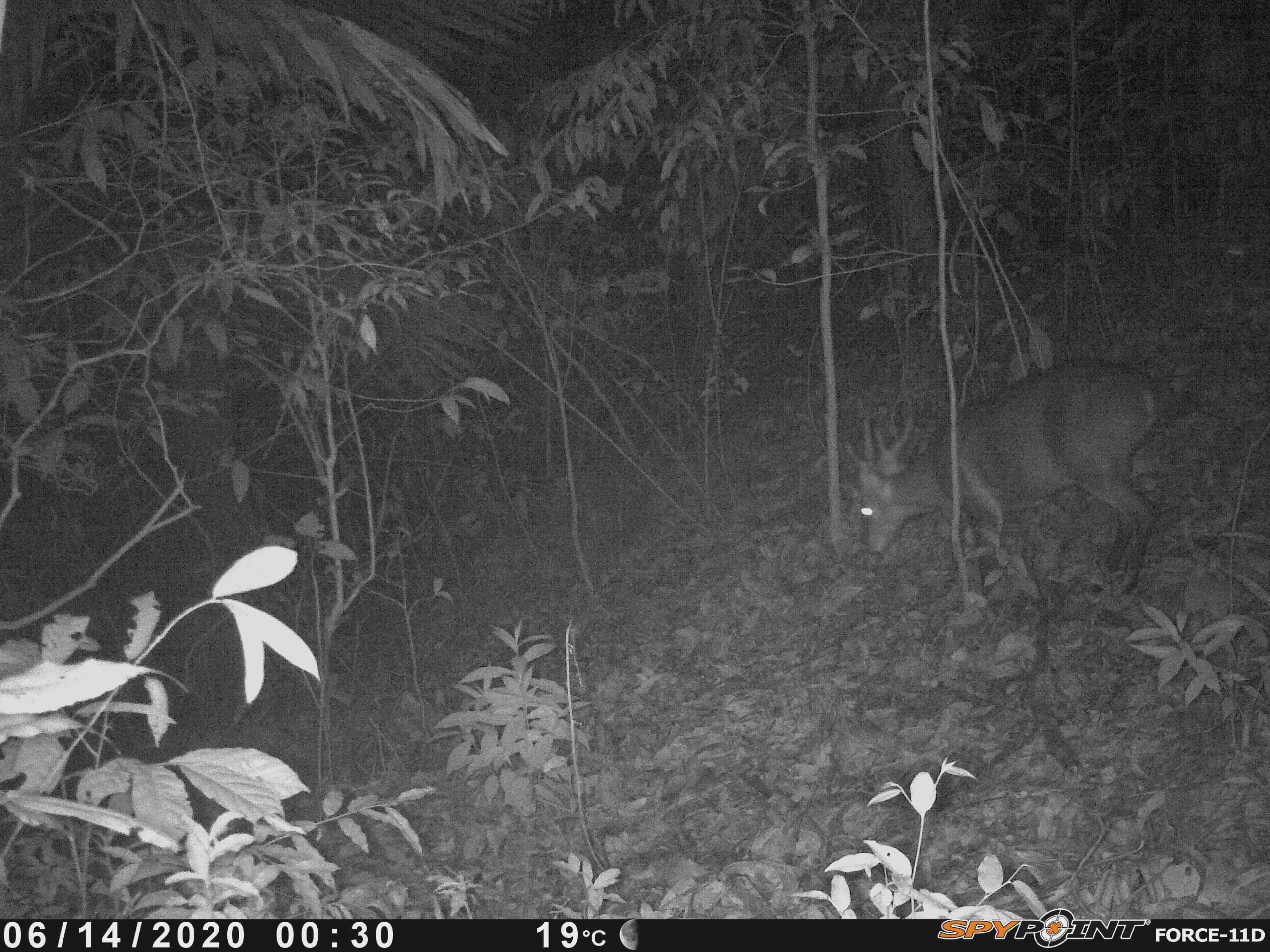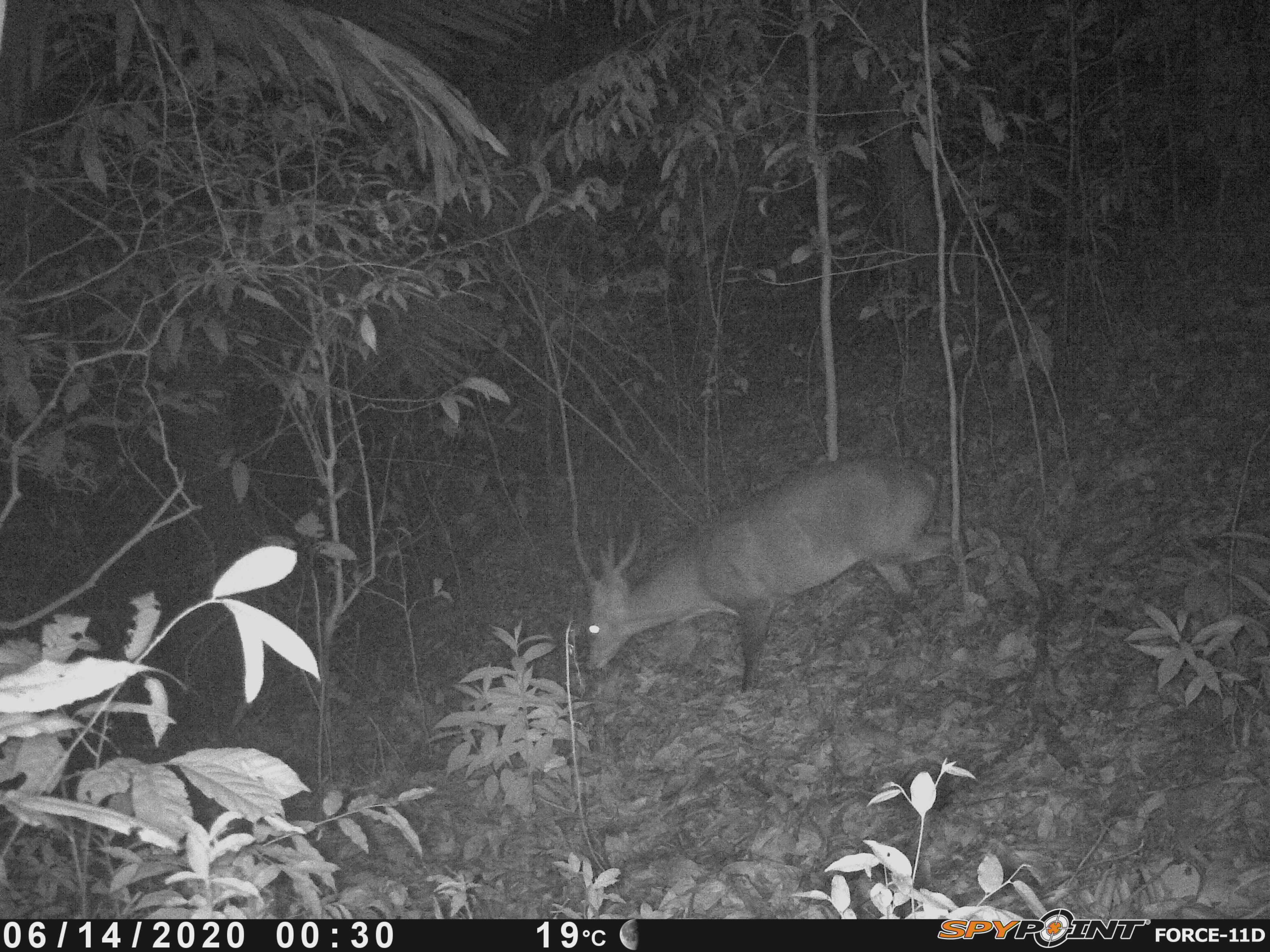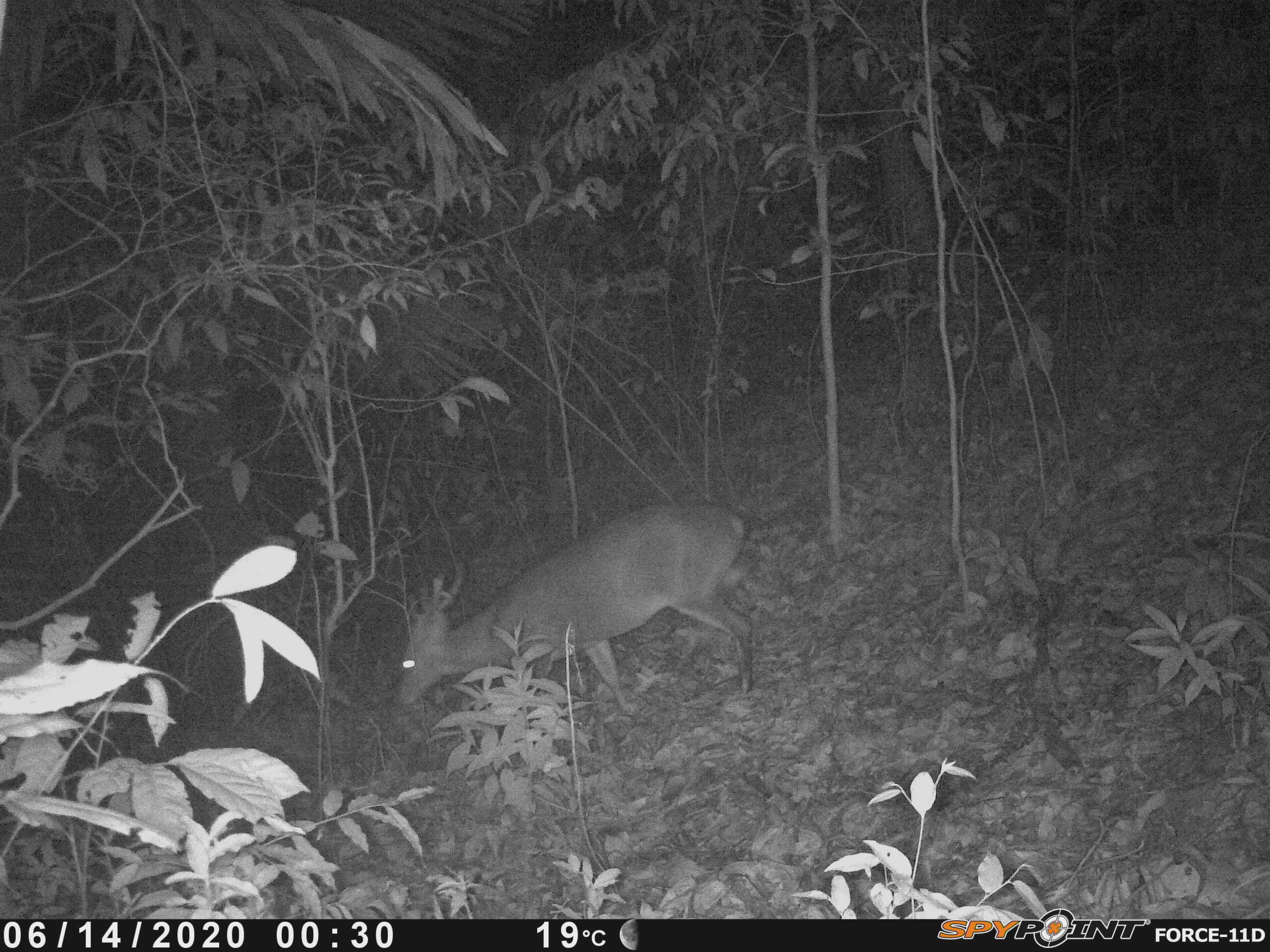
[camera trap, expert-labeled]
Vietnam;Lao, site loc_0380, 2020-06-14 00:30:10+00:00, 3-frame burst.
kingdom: Animalia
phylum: Chordata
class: Mammalia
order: Artiodactyla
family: Cervidae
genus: Muntiacus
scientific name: Muntiacus vuquangensis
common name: large-antlered muntjac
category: large antlered muntjac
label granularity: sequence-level